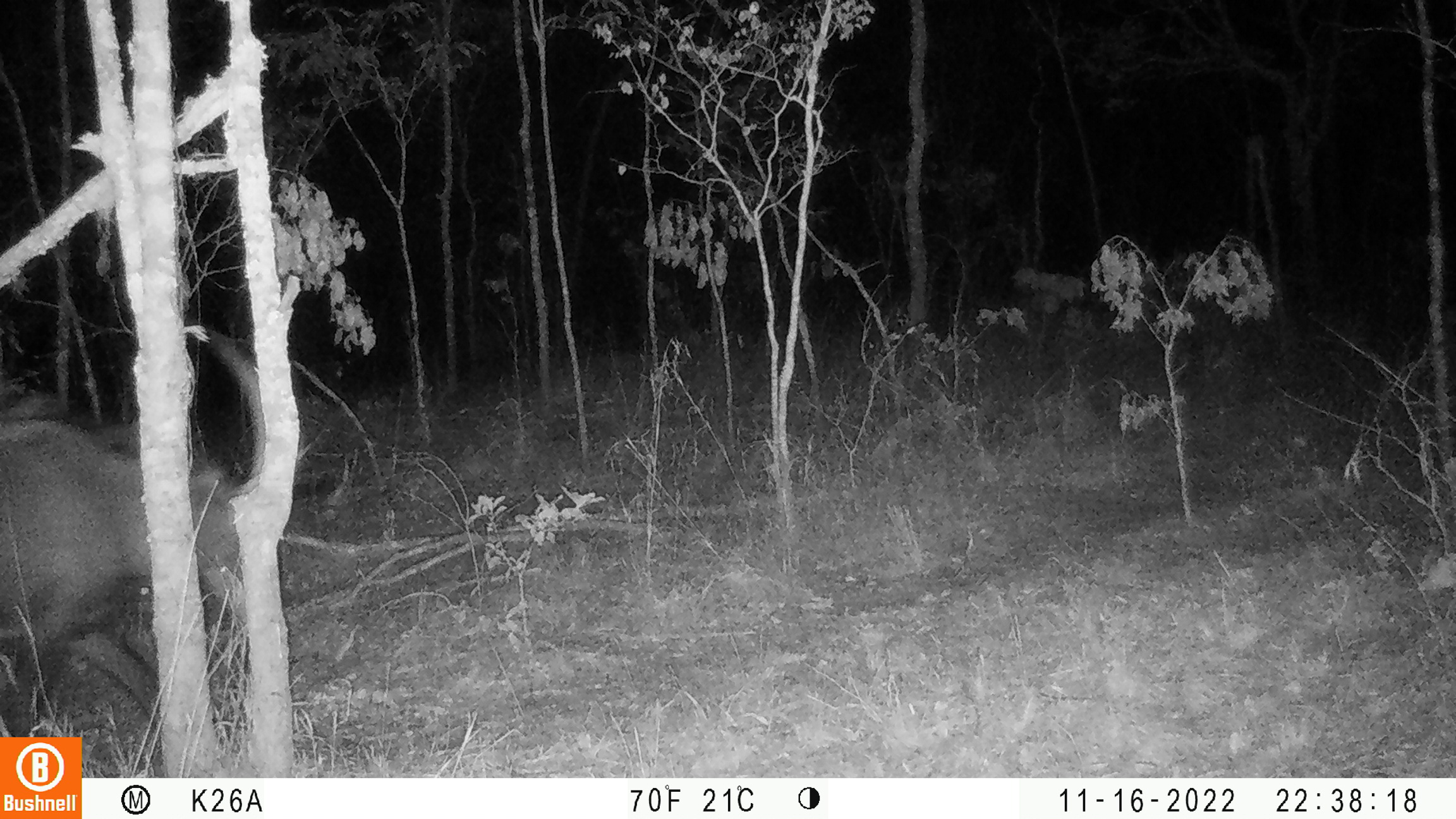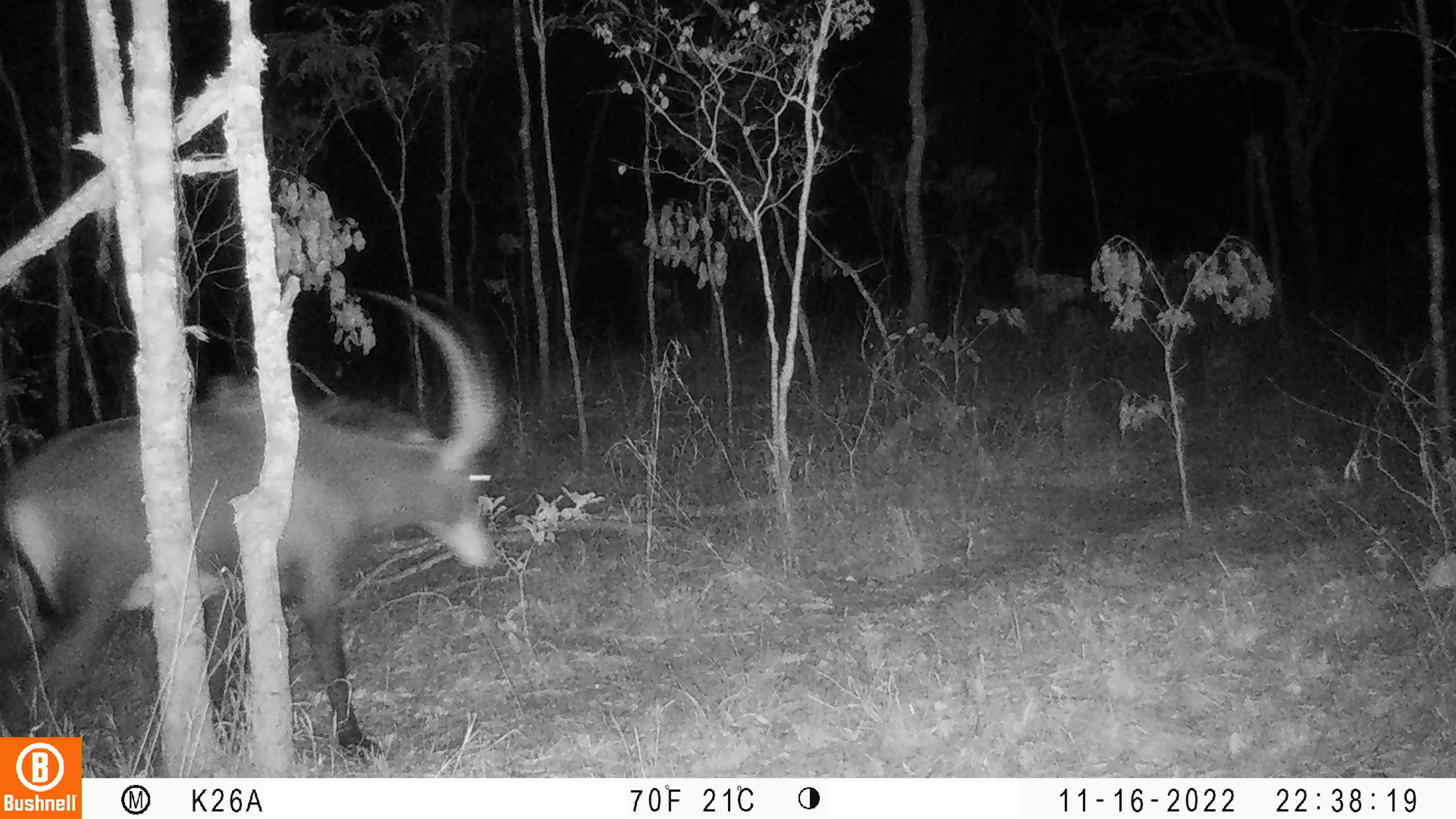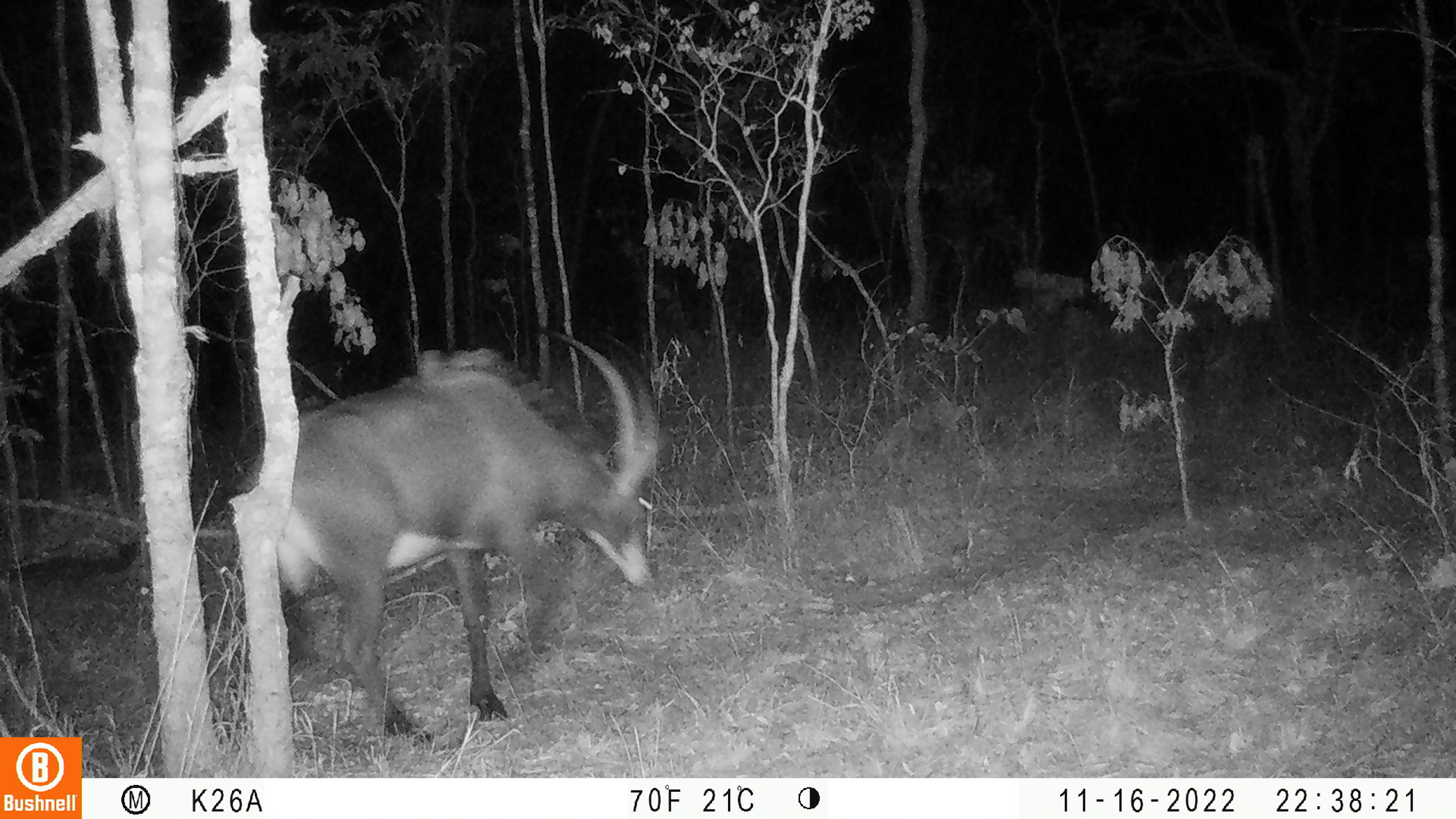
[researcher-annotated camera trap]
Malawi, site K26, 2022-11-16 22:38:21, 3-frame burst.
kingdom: Animalia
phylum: Chordata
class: Mammalia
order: Artiodactyla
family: Bovidae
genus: Hippotragus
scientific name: Hippotragus niger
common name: sable antelope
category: sable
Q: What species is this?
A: Sable (sable antelope) (Hippotragus niger).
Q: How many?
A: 1.